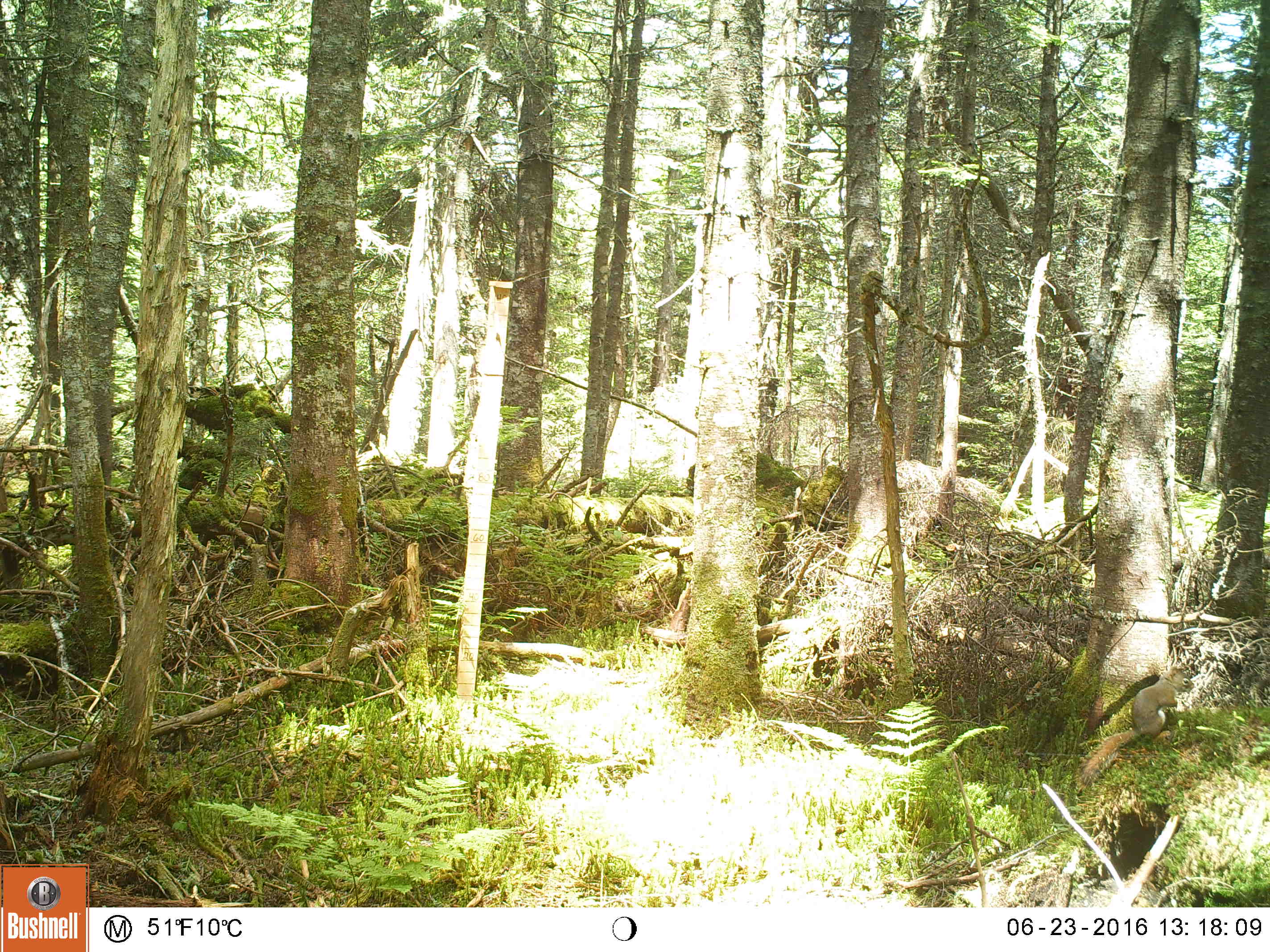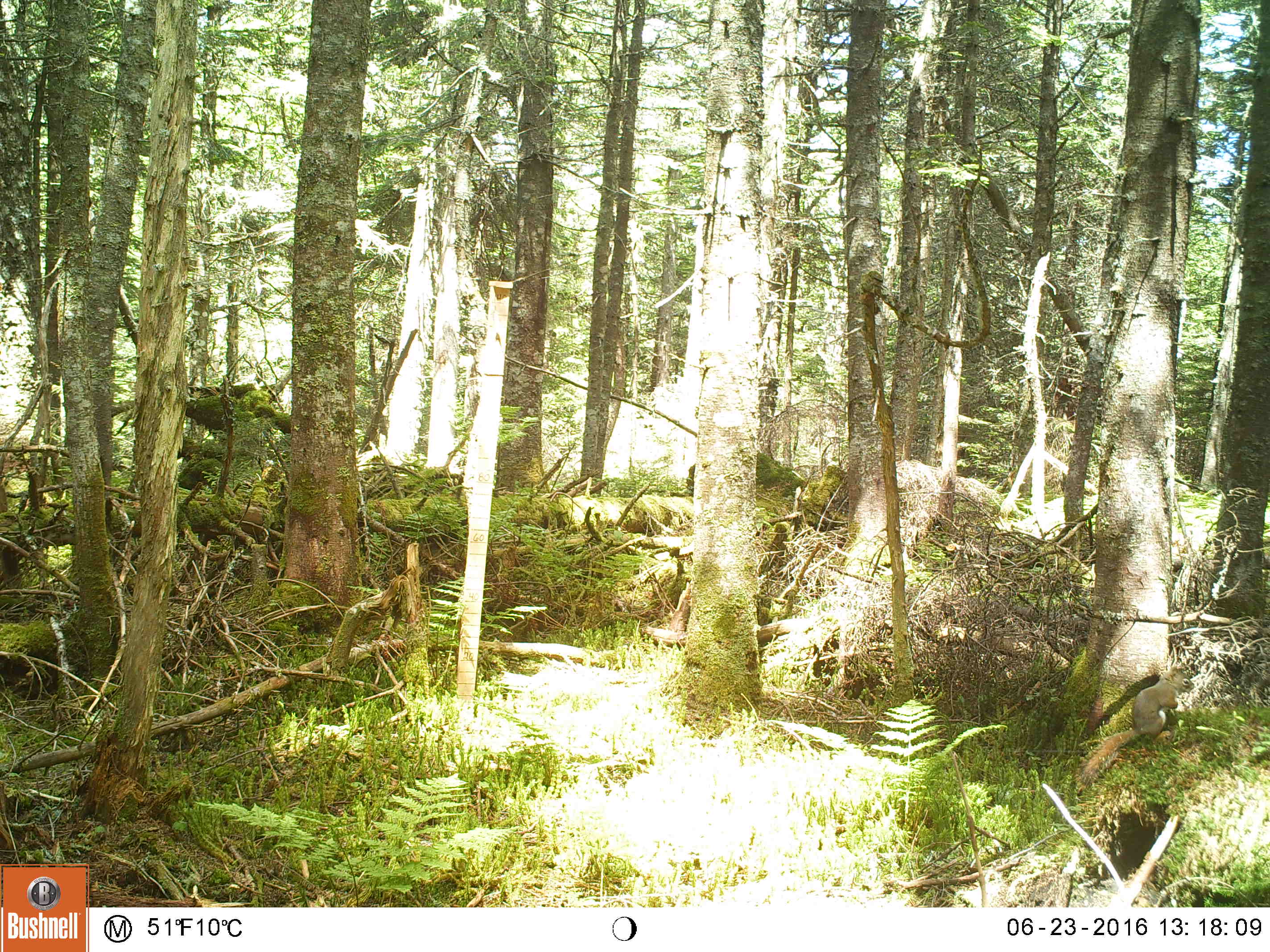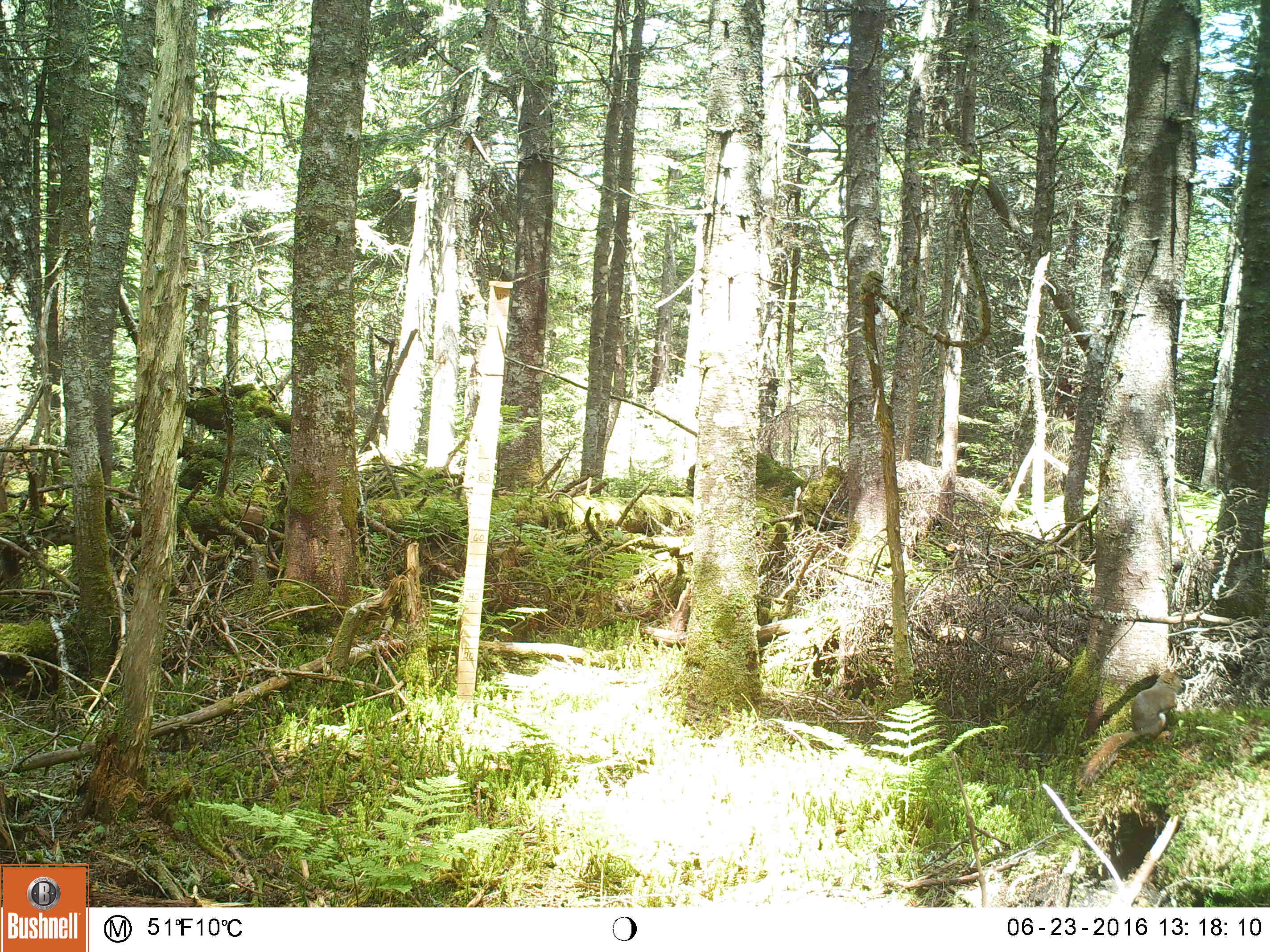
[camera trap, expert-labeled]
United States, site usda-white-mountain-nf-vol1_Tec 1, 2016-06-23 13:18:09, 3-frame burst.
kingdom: Animalia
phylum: Chordata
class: Mammalia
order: Rodentia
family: Sciuridae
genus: Tamiasciurus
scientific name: Tamiasciurus hudsonicus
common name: red squirrel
Red squirrel (Tamiasciurus hudsonicus).